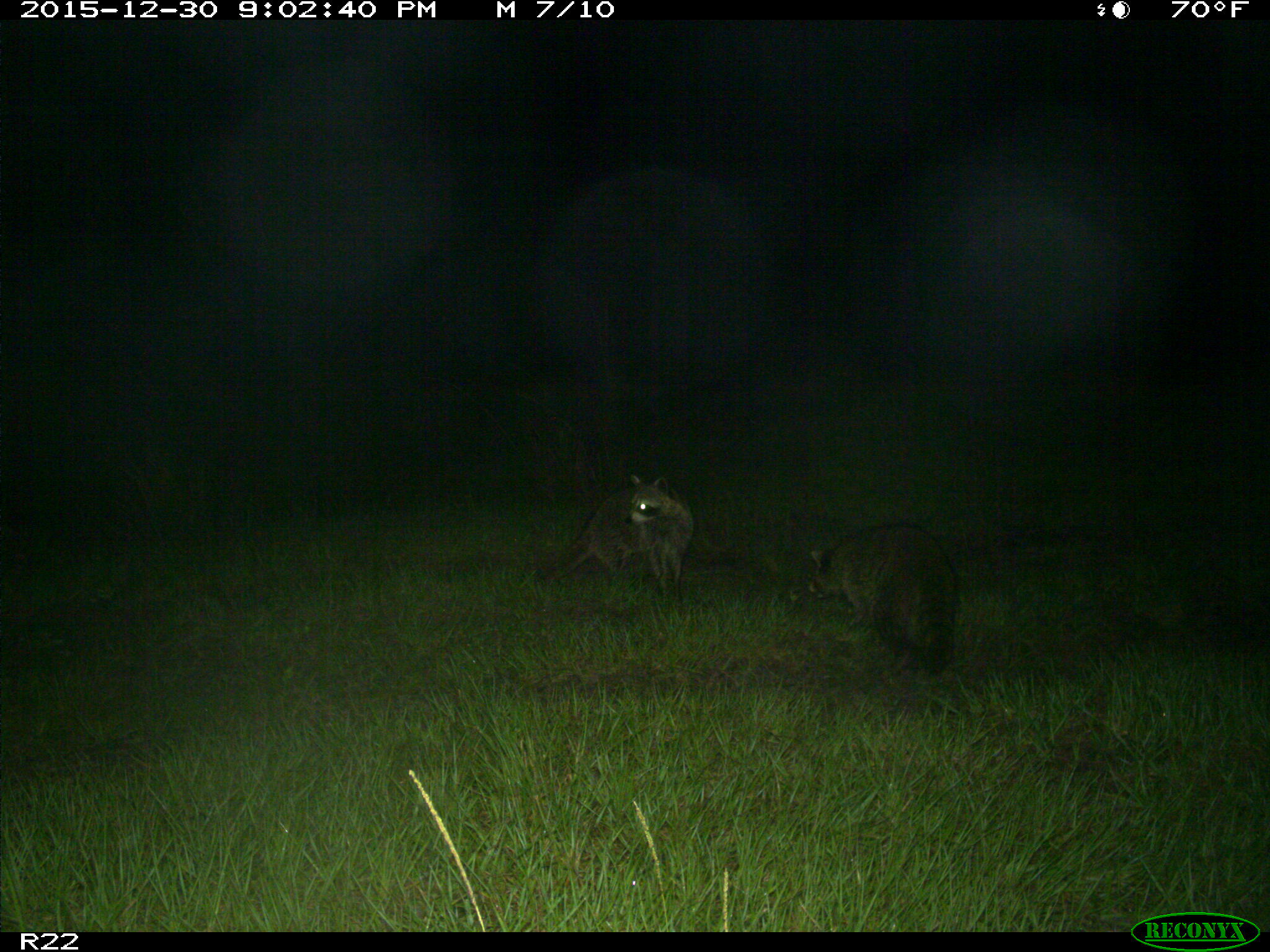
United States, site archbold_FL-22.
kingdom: Animalia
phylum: Chordata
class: Mammalia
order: Carnivora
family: Procyonidae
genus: Procyon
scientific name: Procyon lotor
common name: common raccoon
Procyon lotor (common raccoon).